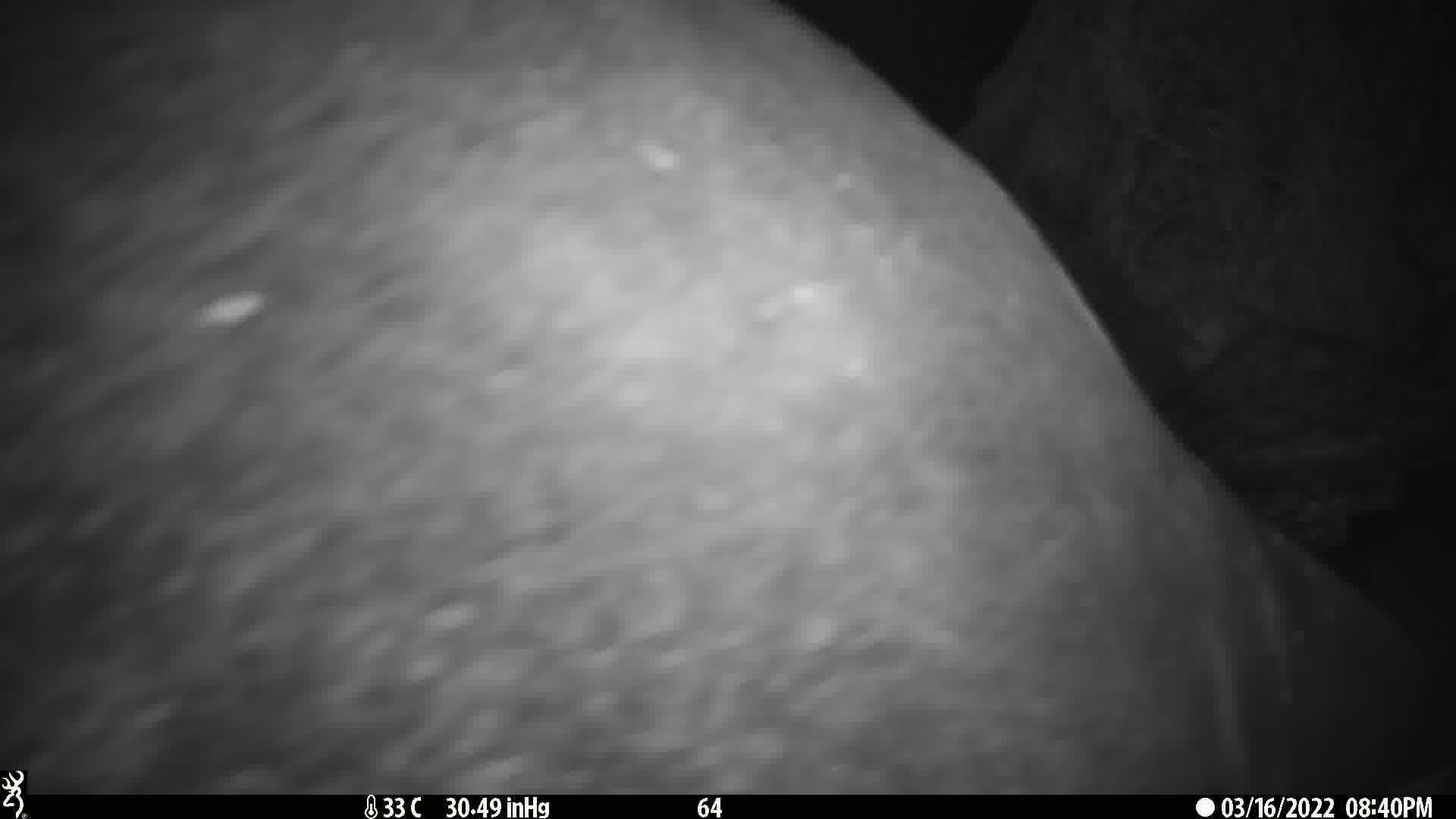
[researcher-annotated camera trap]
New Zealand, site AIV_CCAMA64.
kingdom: Animalia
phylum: Chordata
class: Mammalia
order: Carnivora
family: Otariidae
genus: Phocarctos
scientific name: Phocarctos hookeri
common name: new zealand sea lion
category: sealion